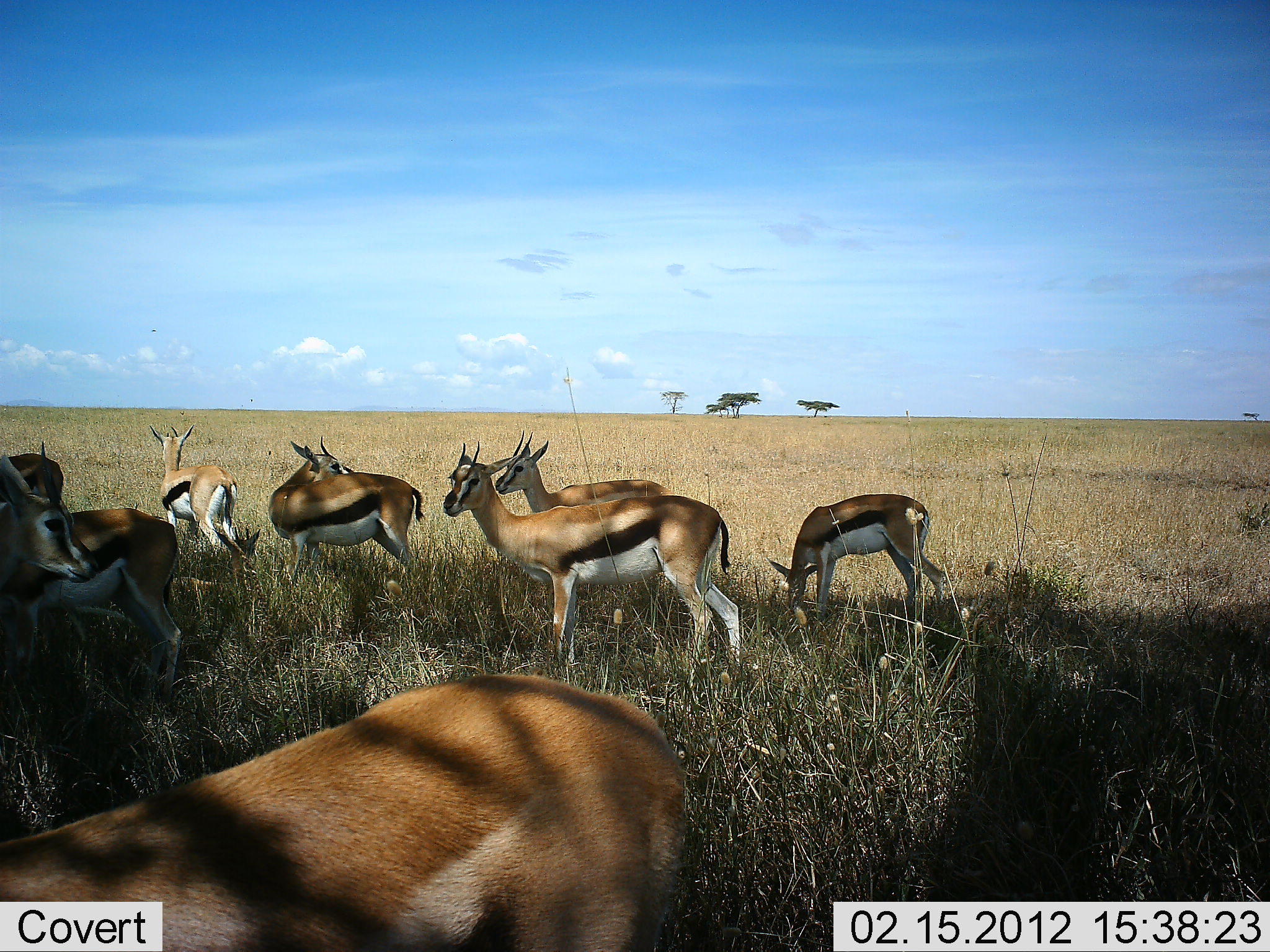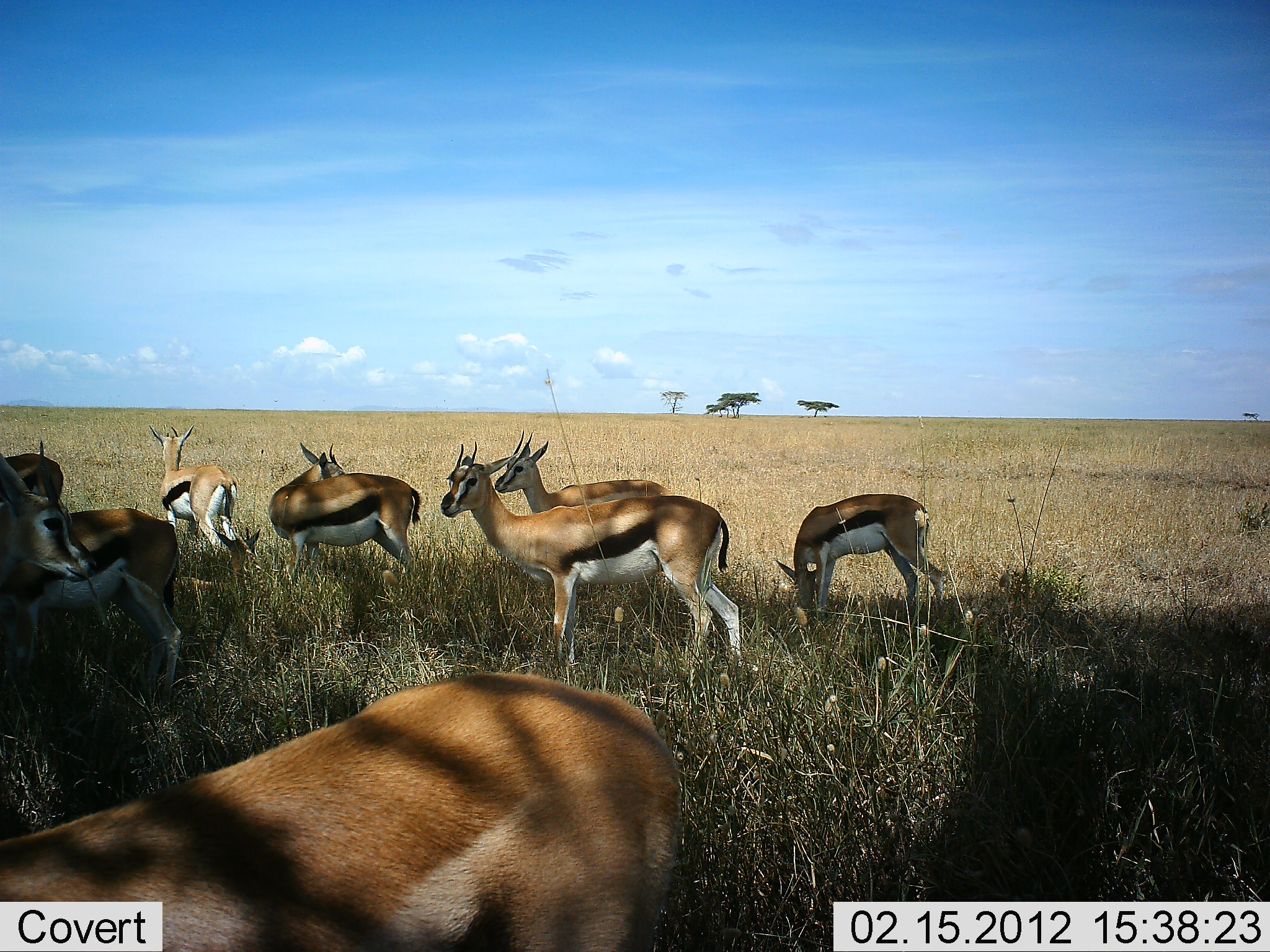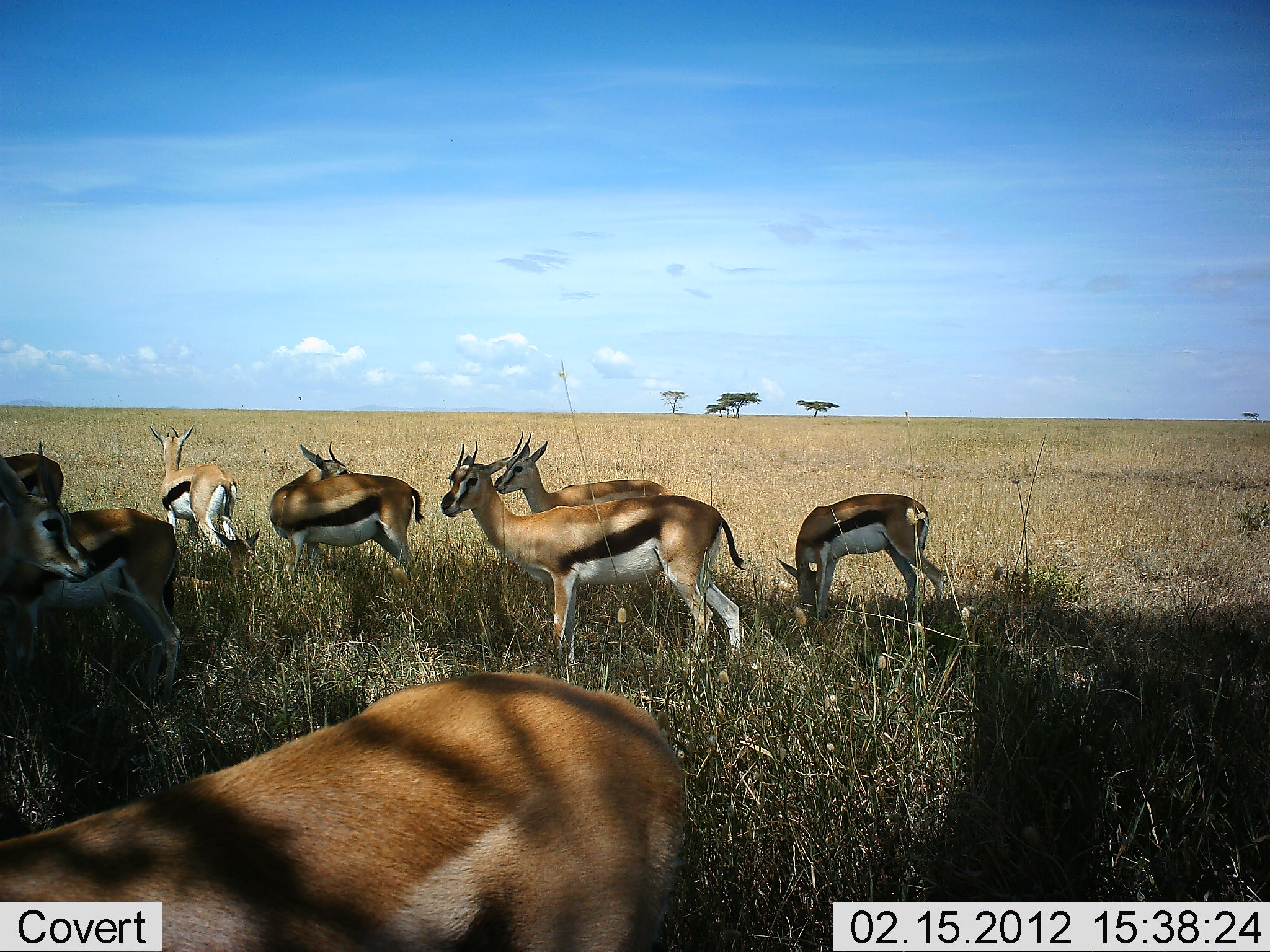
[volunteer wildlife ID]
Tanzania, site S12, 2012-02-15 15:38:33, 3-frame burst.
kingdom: Animalia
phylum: Chordata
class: Mammalia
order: Artiodactyla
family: Bovidae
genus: Eudorcas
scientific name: Eudorcas thomsonii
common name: thomson's gazelle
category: gazellethomsons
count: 8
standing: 95%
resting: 21%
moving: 0%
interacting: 5%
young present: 5%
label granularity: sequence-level